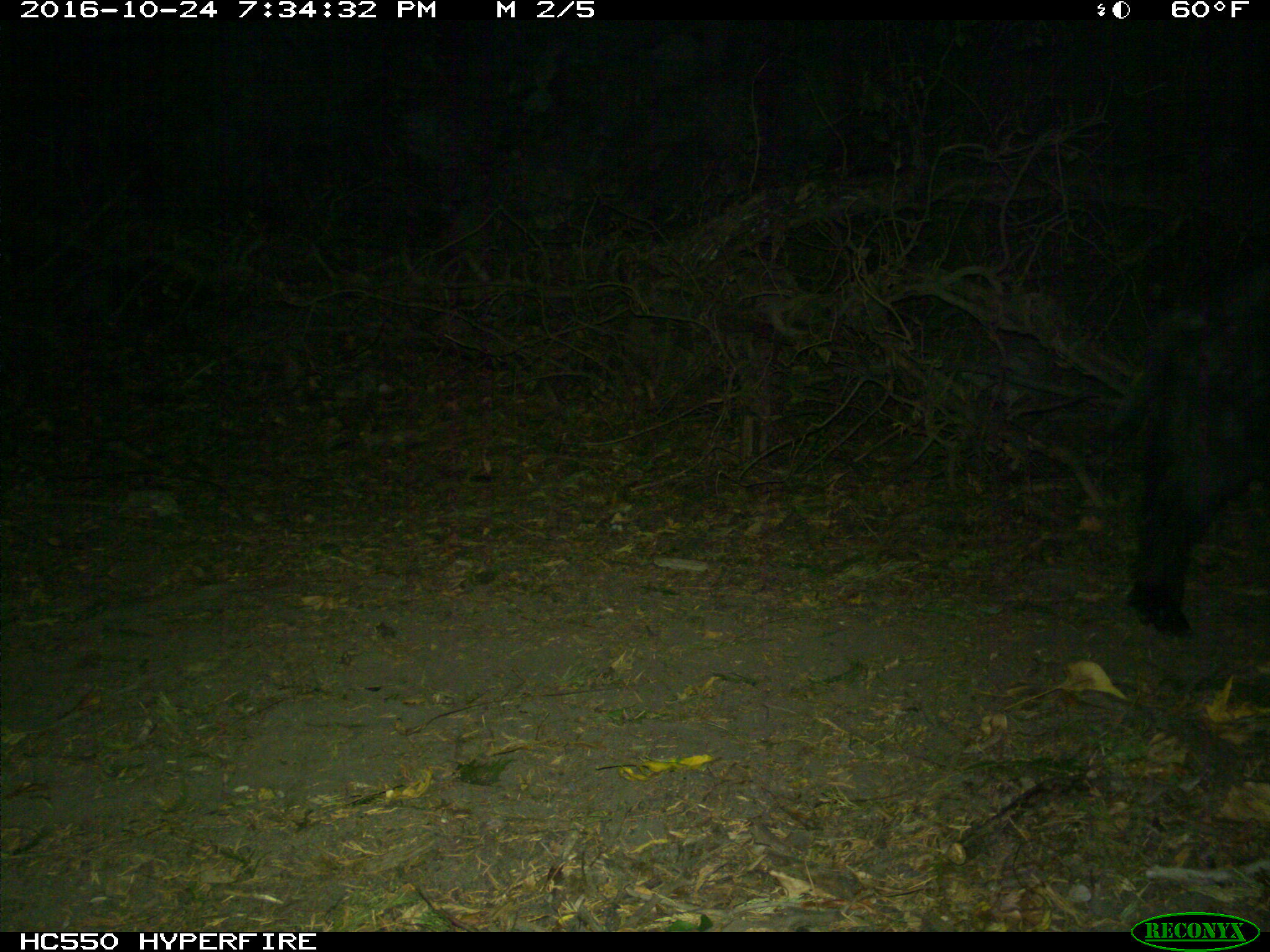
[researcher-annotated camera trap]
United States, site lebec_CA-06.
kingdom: Animalia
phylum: Chordata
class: Mammalia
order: Artiodactyla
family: Suidae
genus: Sus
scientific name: Sus scrofa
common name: wild boar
Sus scrofa (wild boar).